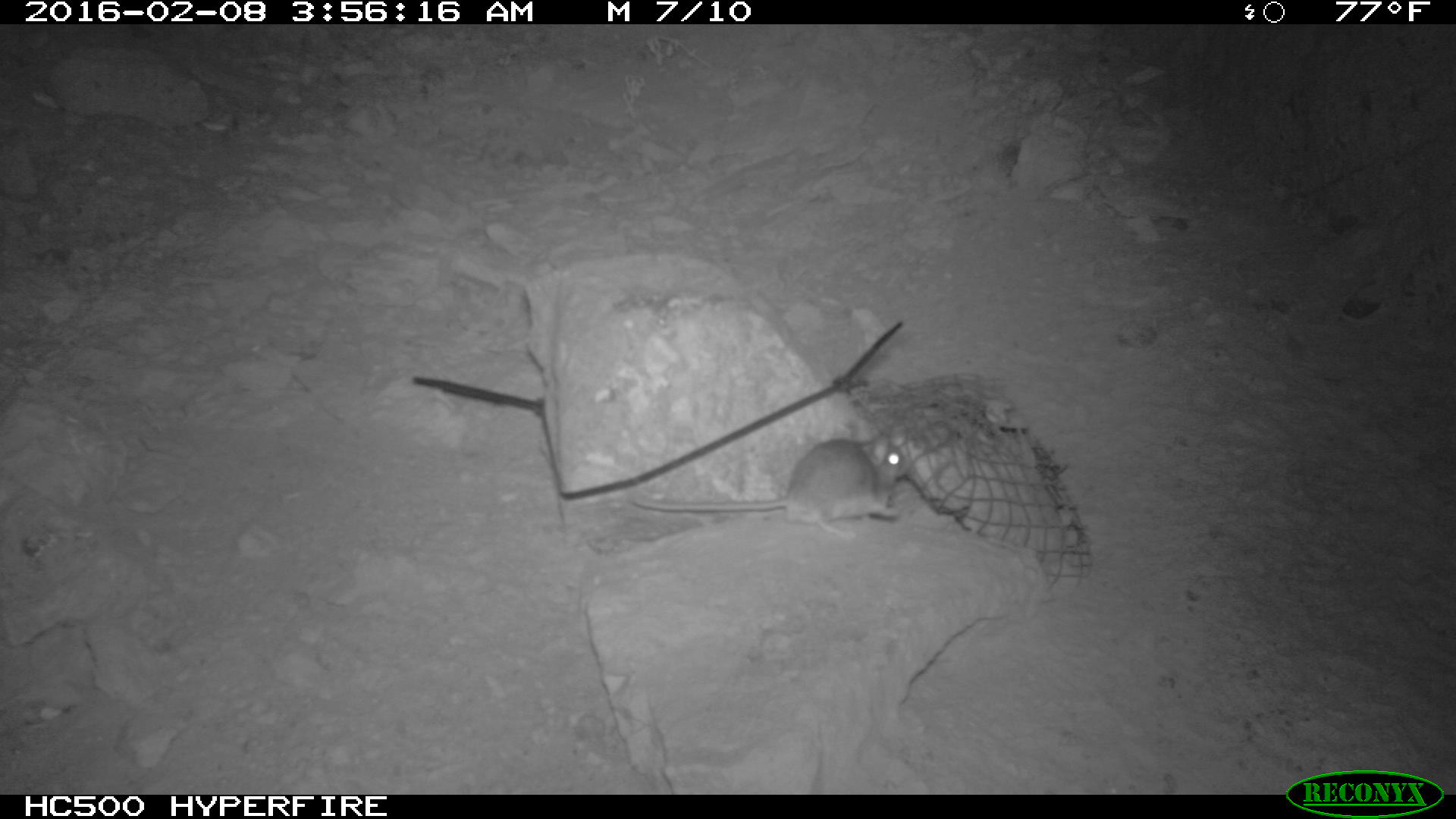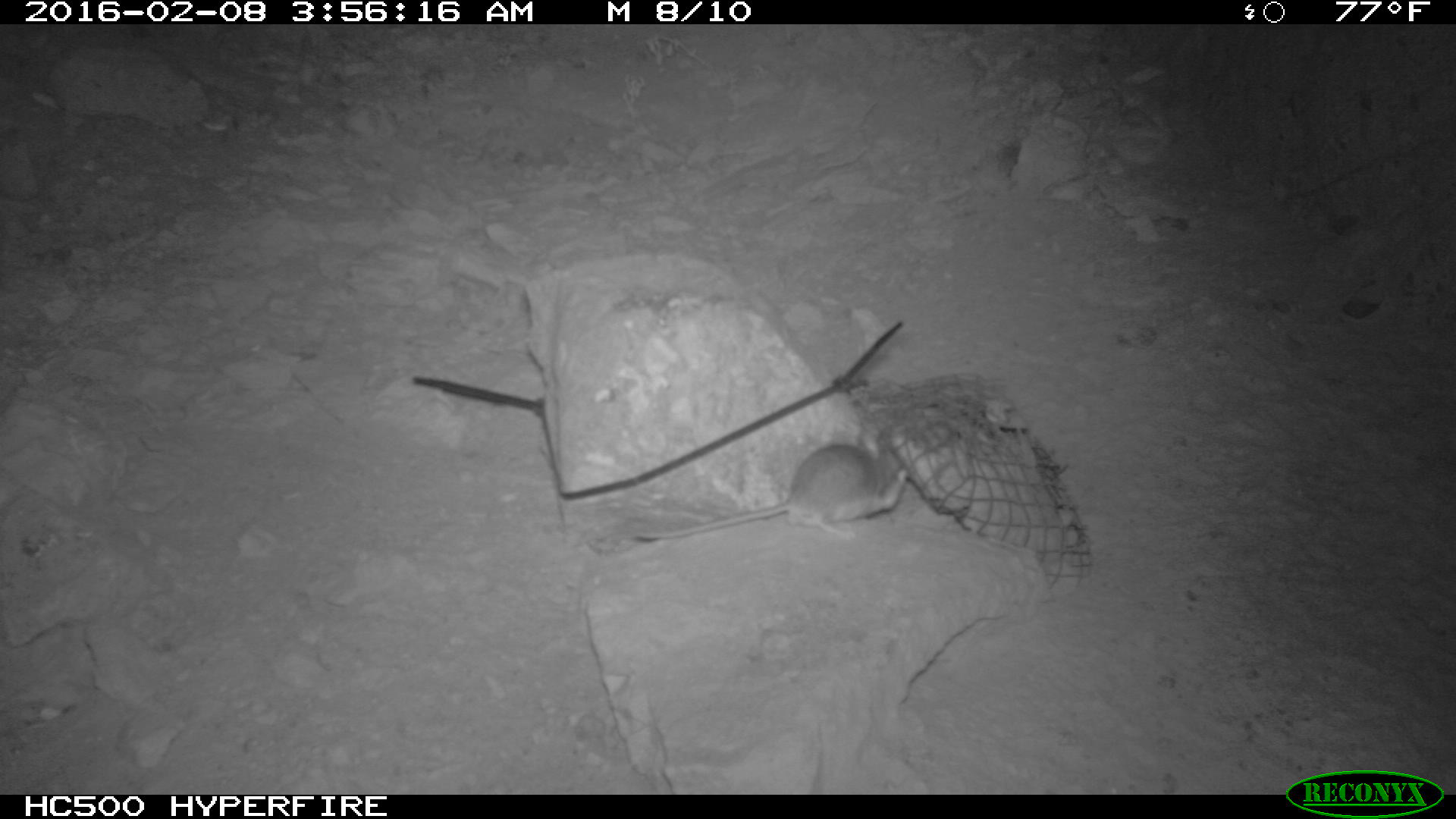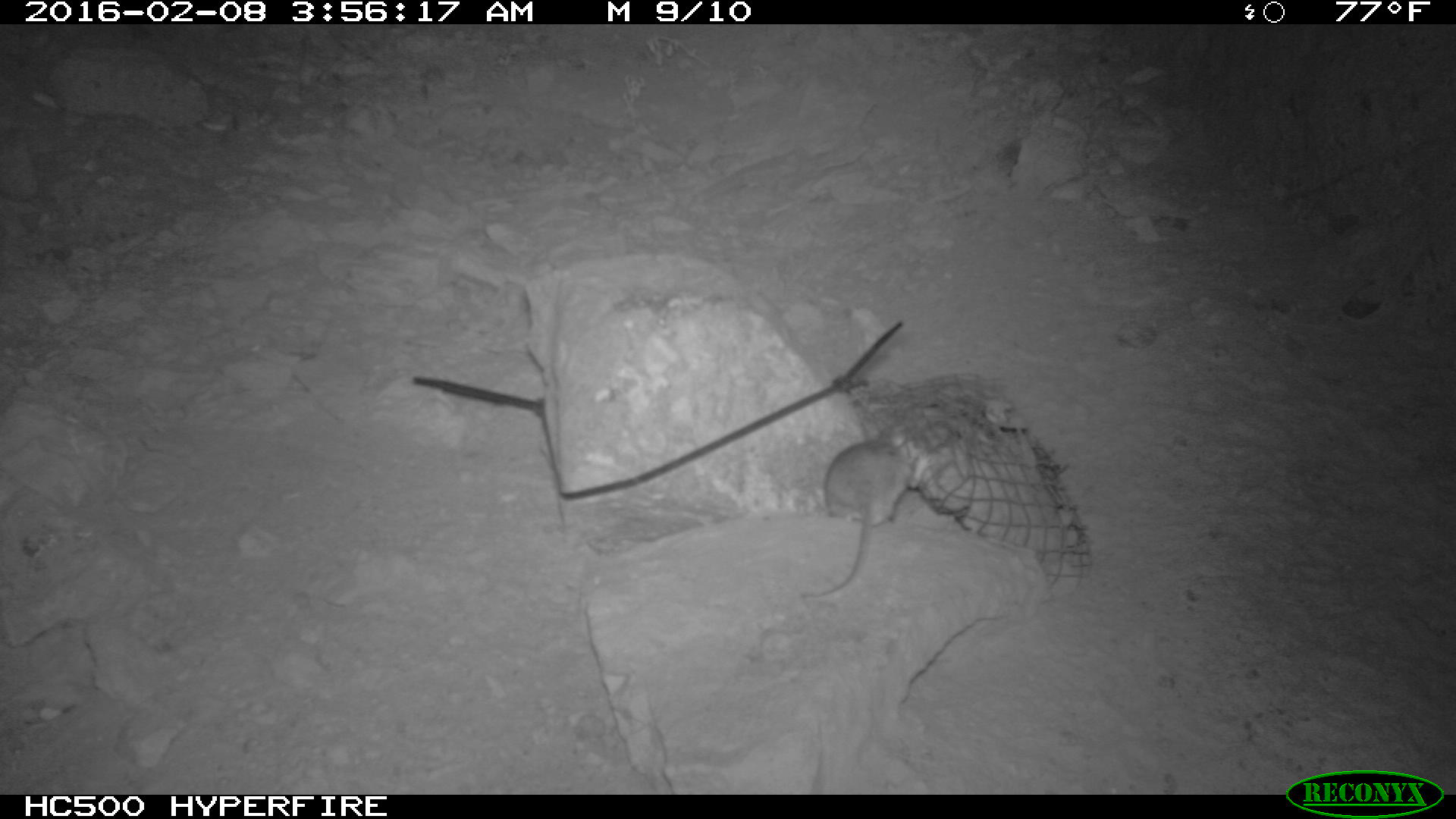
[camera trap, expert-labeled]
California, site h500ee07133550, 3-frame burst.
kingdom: Animalia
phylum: Chordata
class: Mammalia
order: Rodentia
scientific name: Rodentia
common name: rodent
Rodent (Rodentia).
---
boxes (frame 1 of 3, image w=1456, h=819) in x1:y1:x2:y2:
rodent: 627:428:911:537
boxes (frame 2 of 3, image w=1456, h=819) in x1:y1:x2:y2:
rodent: 630:413:907:548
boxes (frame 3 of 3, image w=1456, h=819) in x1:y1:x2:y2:
rodent: 801:422:930:599